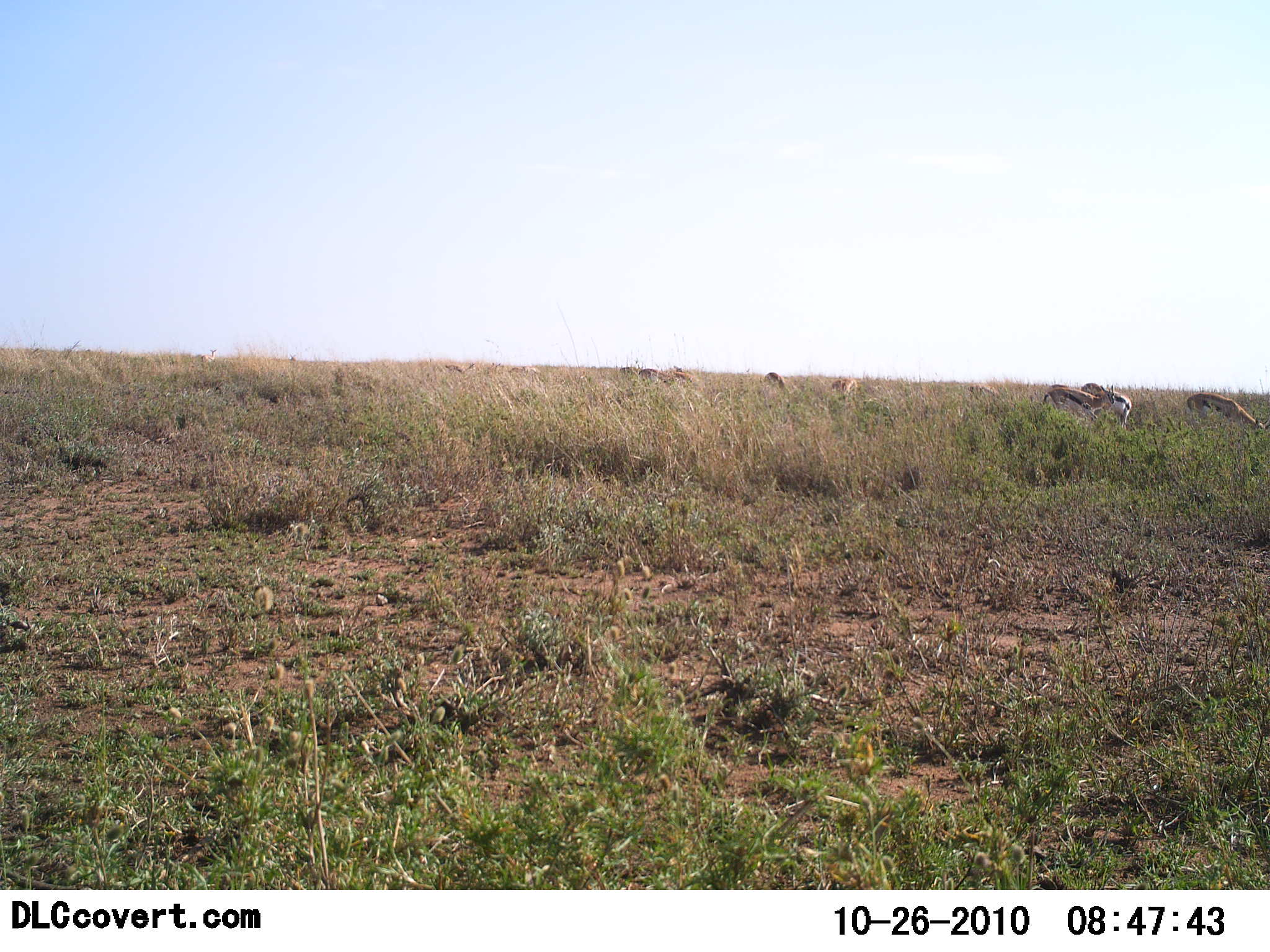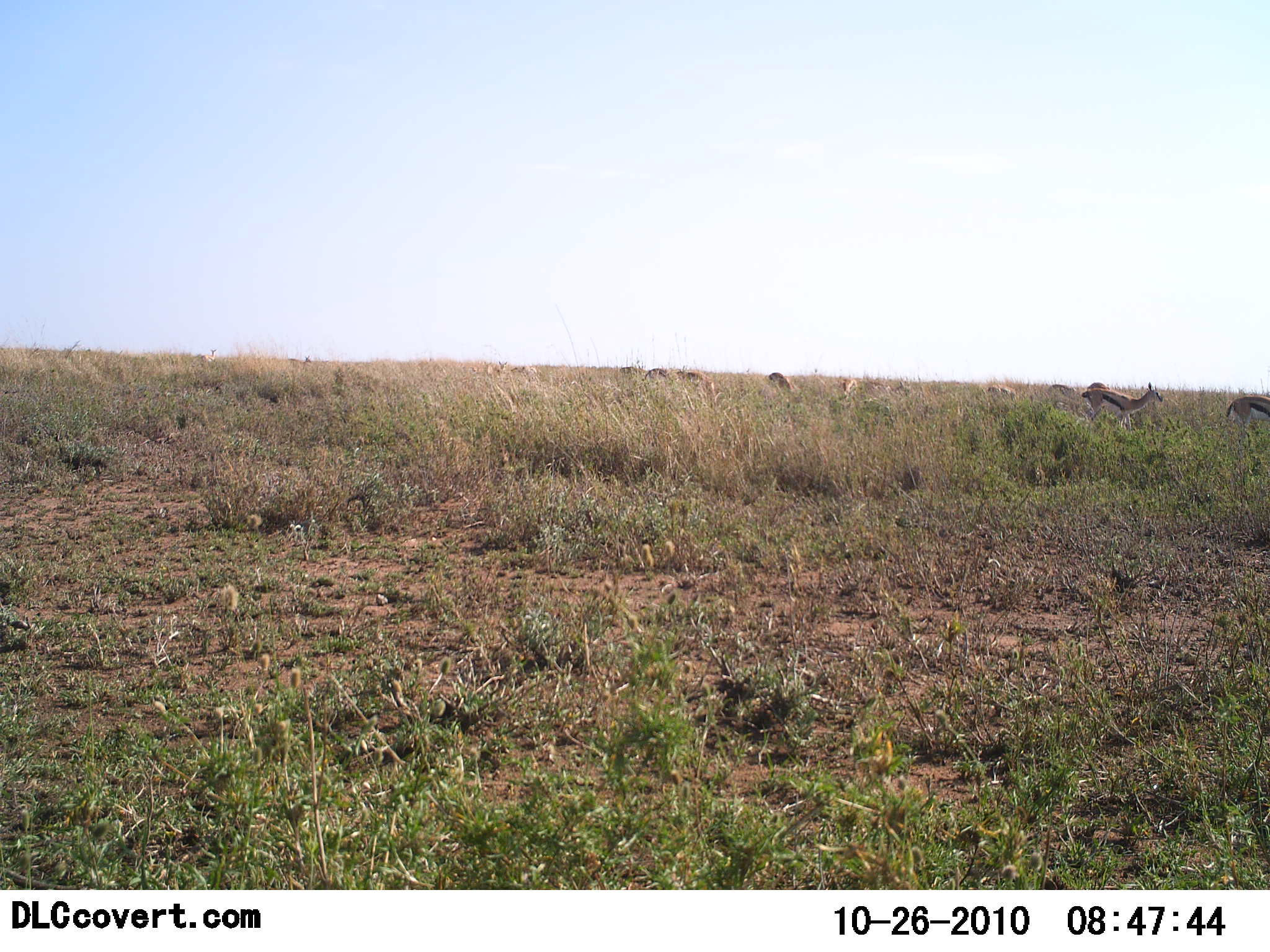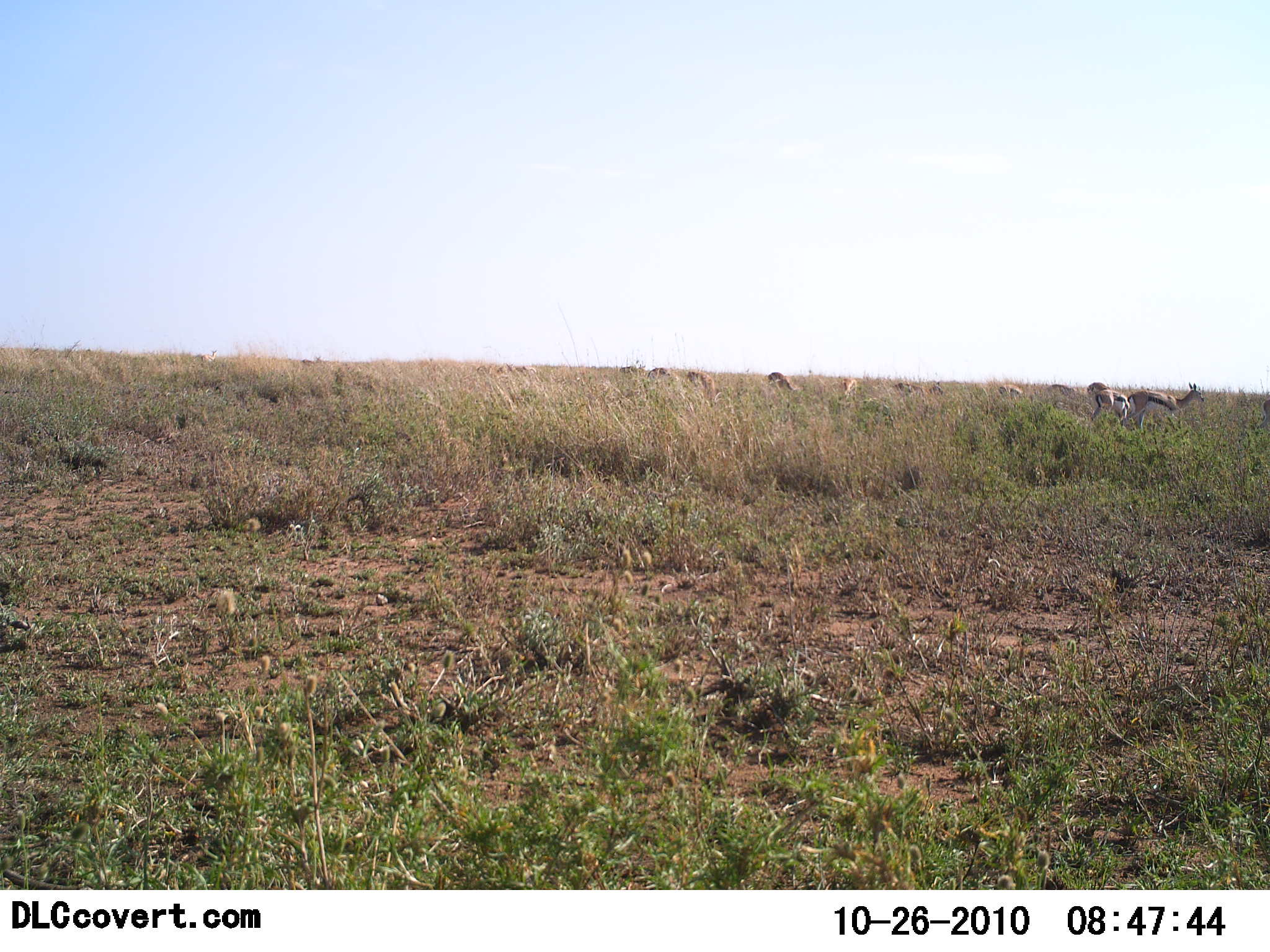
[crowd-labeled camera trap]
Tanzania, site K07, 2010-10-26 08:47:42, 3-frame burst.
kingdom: Animalia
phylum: Chordata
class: Mammalia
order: Artiodactyla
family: Bovidae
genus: Eudorcas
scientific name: Eudorcas thomsonii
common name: thomson's gazelle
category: gazellethomsons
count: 11-50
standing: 29%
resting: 0%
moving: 71%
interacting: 0%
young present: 0%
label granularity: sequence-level